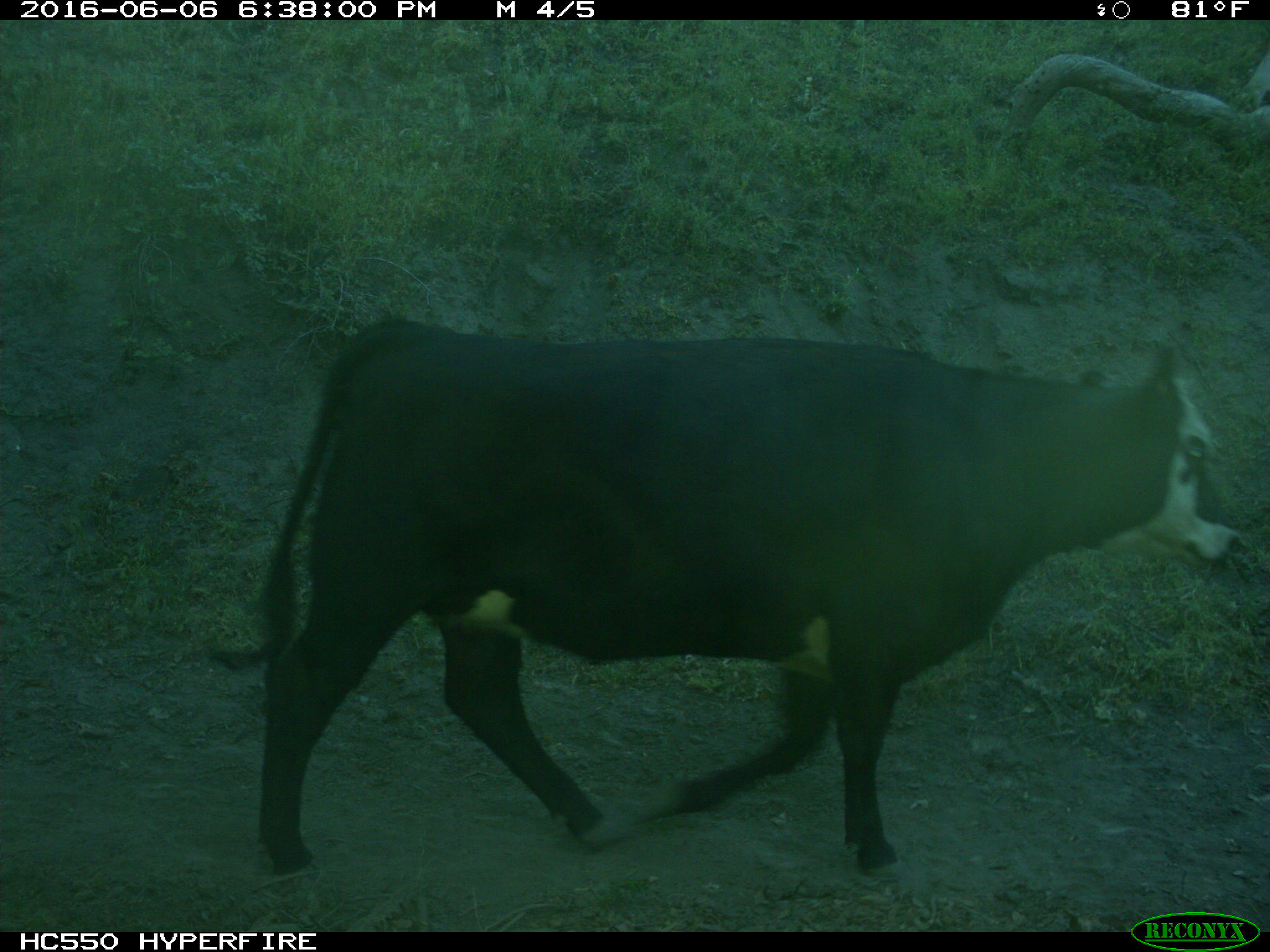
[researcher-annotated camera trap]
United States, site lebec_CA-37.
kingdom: Animalia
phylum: Chordata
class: Mammalia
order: Artiodactyla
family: Bovidae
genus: Bos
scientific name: Bos taurus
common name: domestic cow